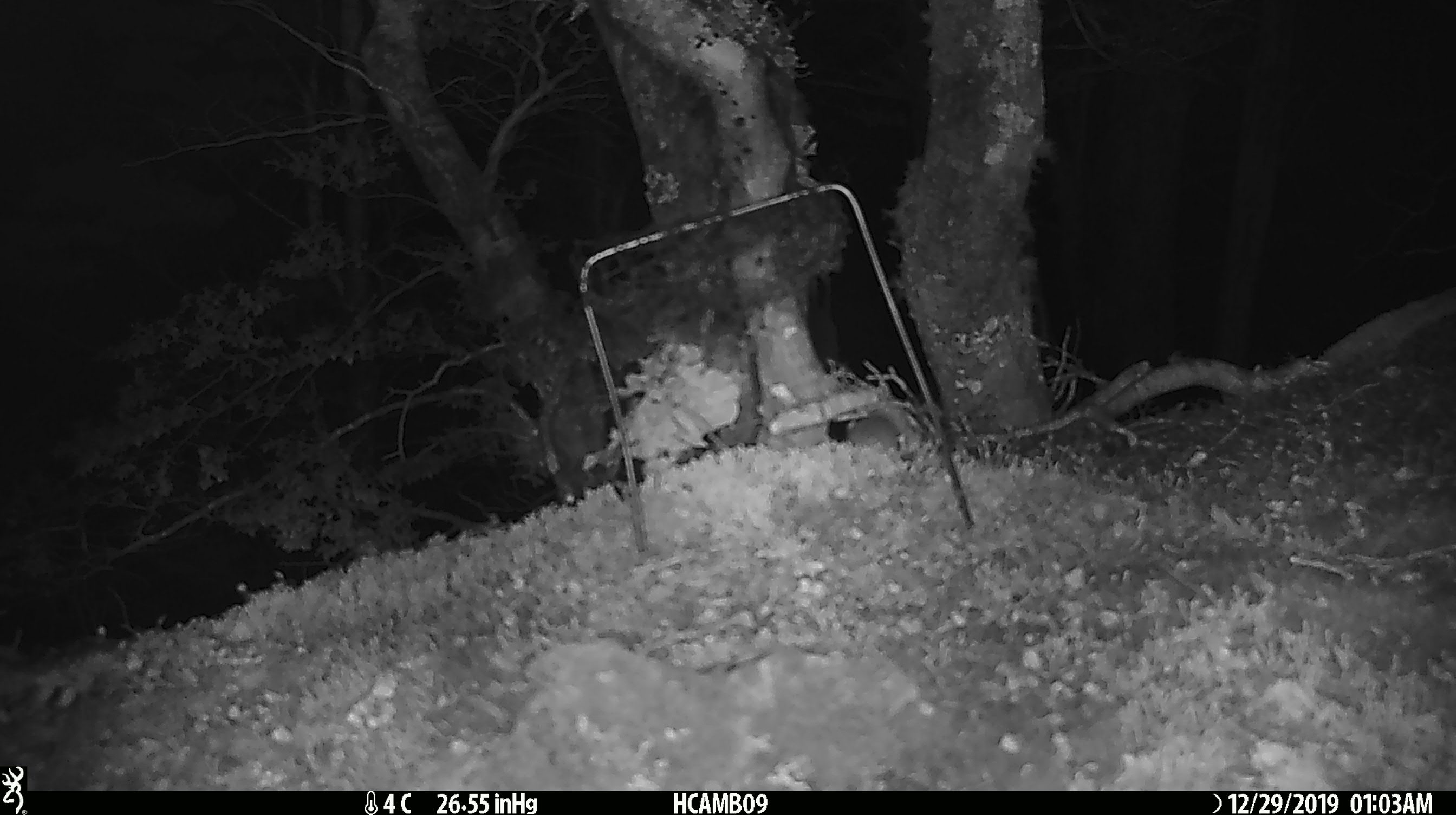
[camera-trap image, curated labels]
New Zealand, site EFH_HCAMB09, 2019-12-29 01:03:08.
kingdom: Animalia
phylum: Chordata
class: Mammalia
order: Rodentia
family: Muridae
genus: Mus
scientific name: Mus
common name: mouse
Mouse (Mus).